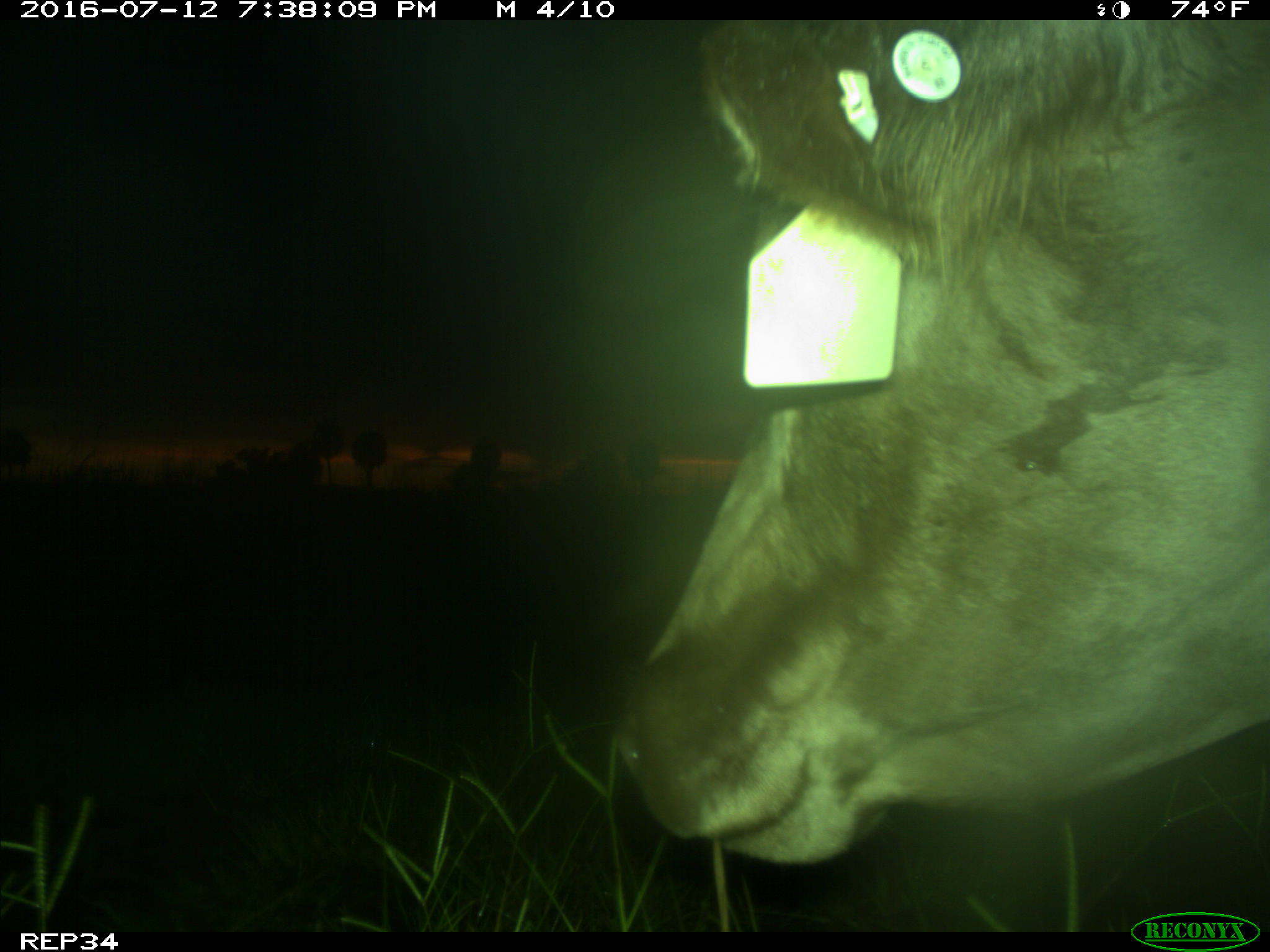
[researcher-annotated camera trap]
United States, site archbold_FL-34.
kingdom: Animalia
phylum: Chordata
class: Mammalia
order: Artiodactyla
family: Bovidae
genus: Bos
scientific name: Bos taurus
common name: domestic cow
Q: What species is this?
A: Bos taurus (domestic cow).